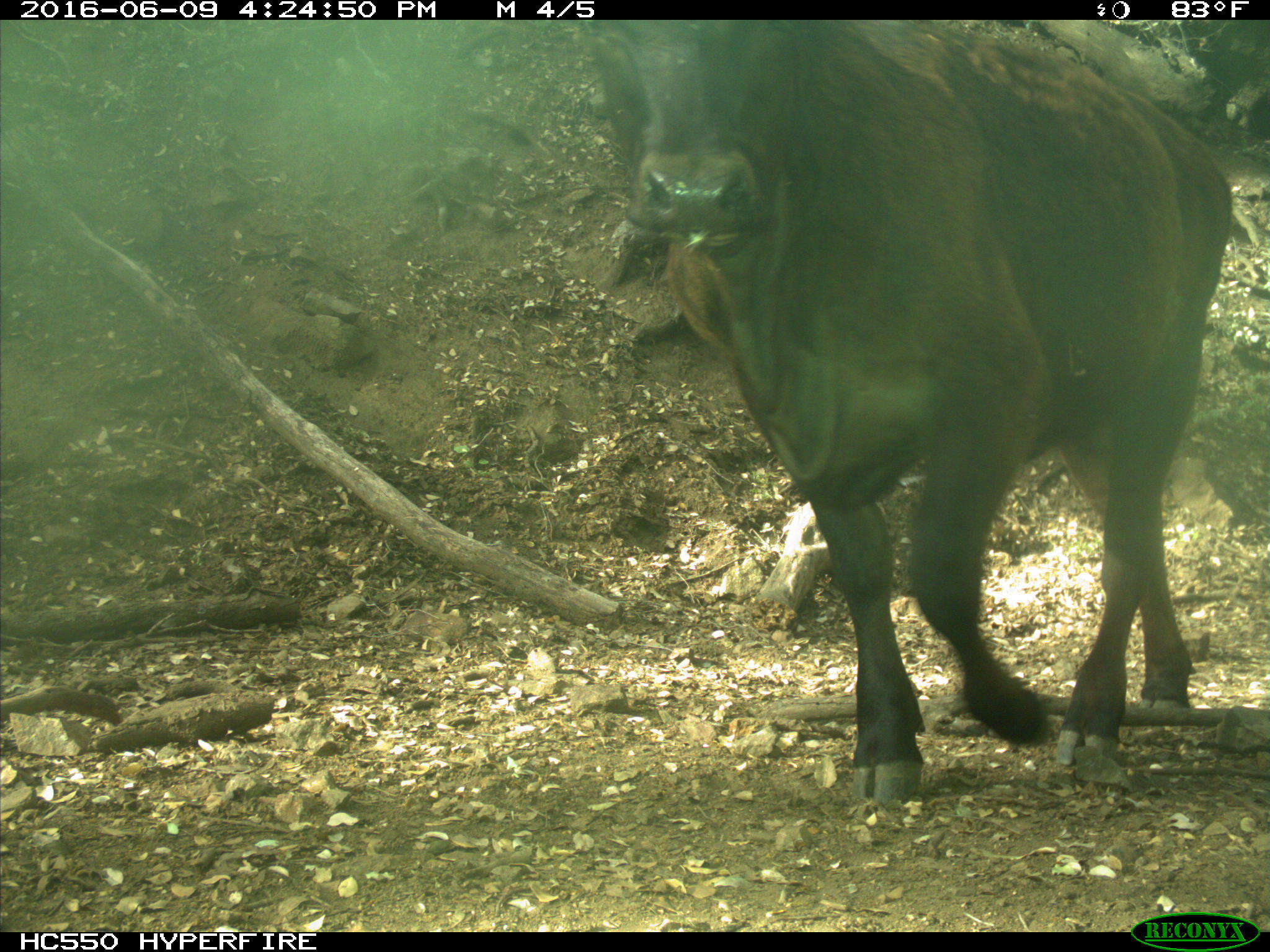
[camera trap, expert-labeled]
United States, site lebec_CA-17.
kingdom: Animalia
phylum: Chordata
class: Mammalia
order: Artiodactyla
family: Bovidae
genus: Bos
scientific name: Bos taurus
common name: domestic cow